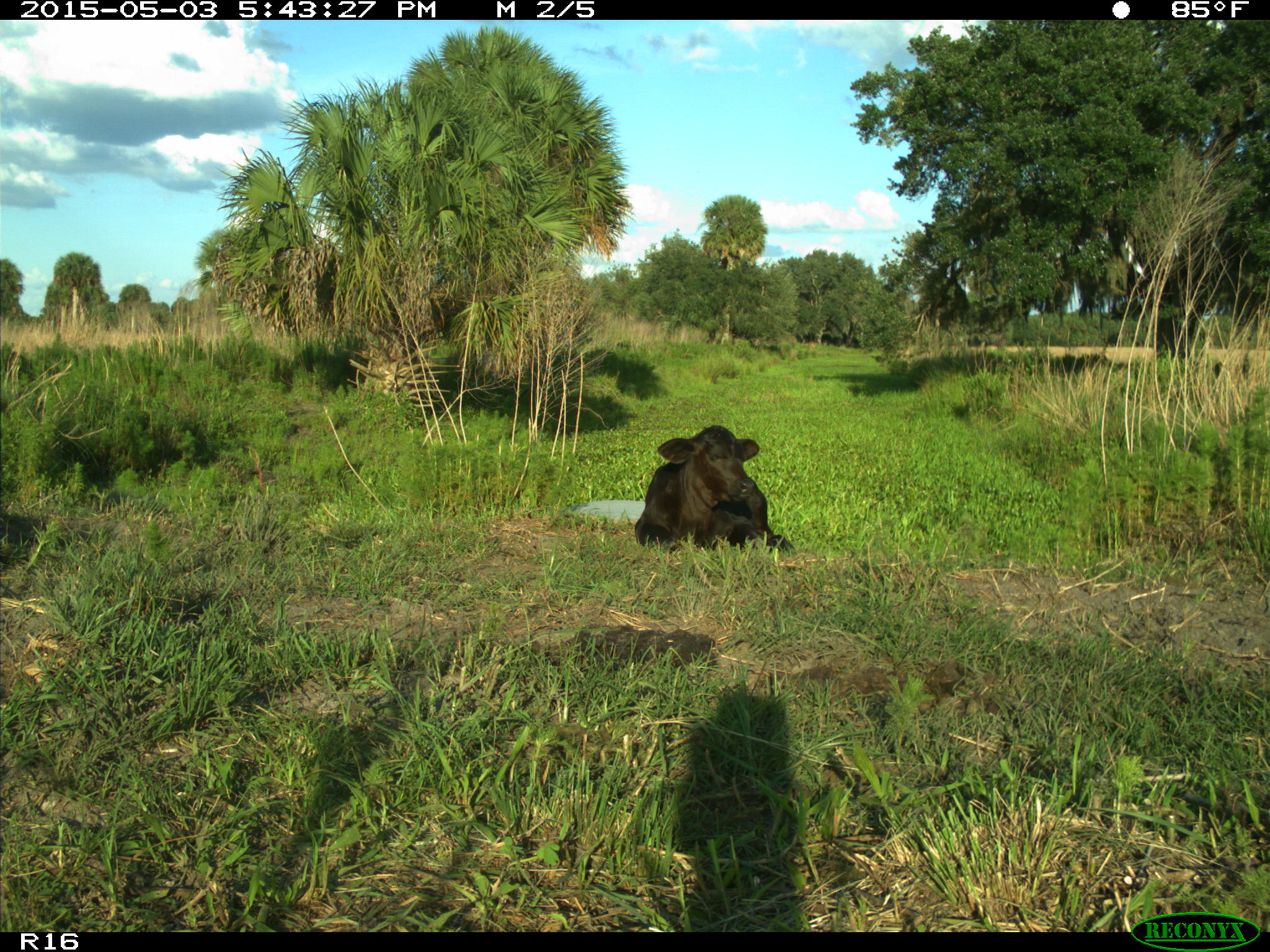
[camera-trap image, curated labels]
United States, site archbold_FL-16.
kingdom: Animalia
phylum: Chordata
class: Mammalia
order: Artiodactyla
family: Bovidae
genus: Bos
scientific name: Bos taurus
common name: domestic cow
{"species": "Bos taurus (domestic cow)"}